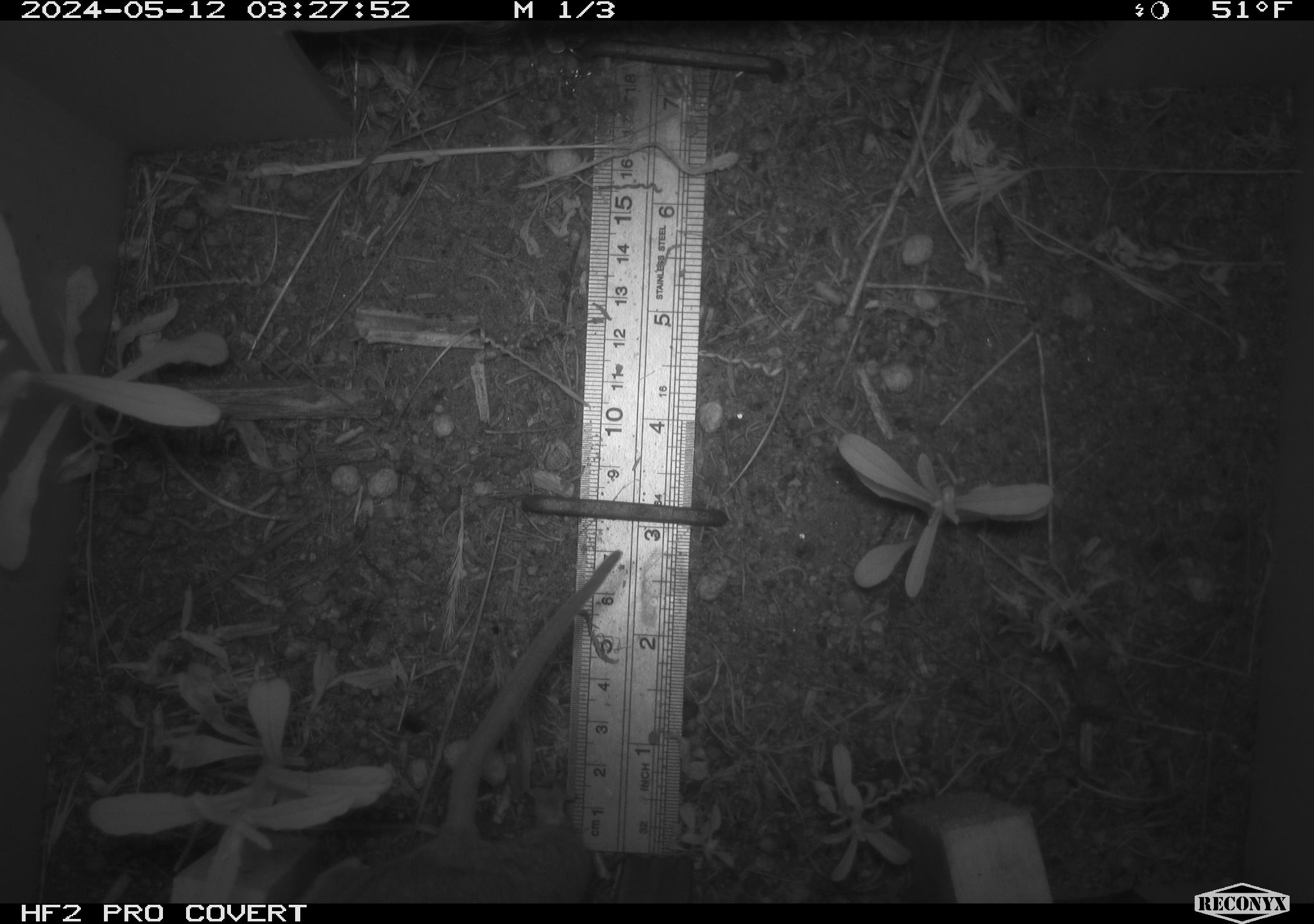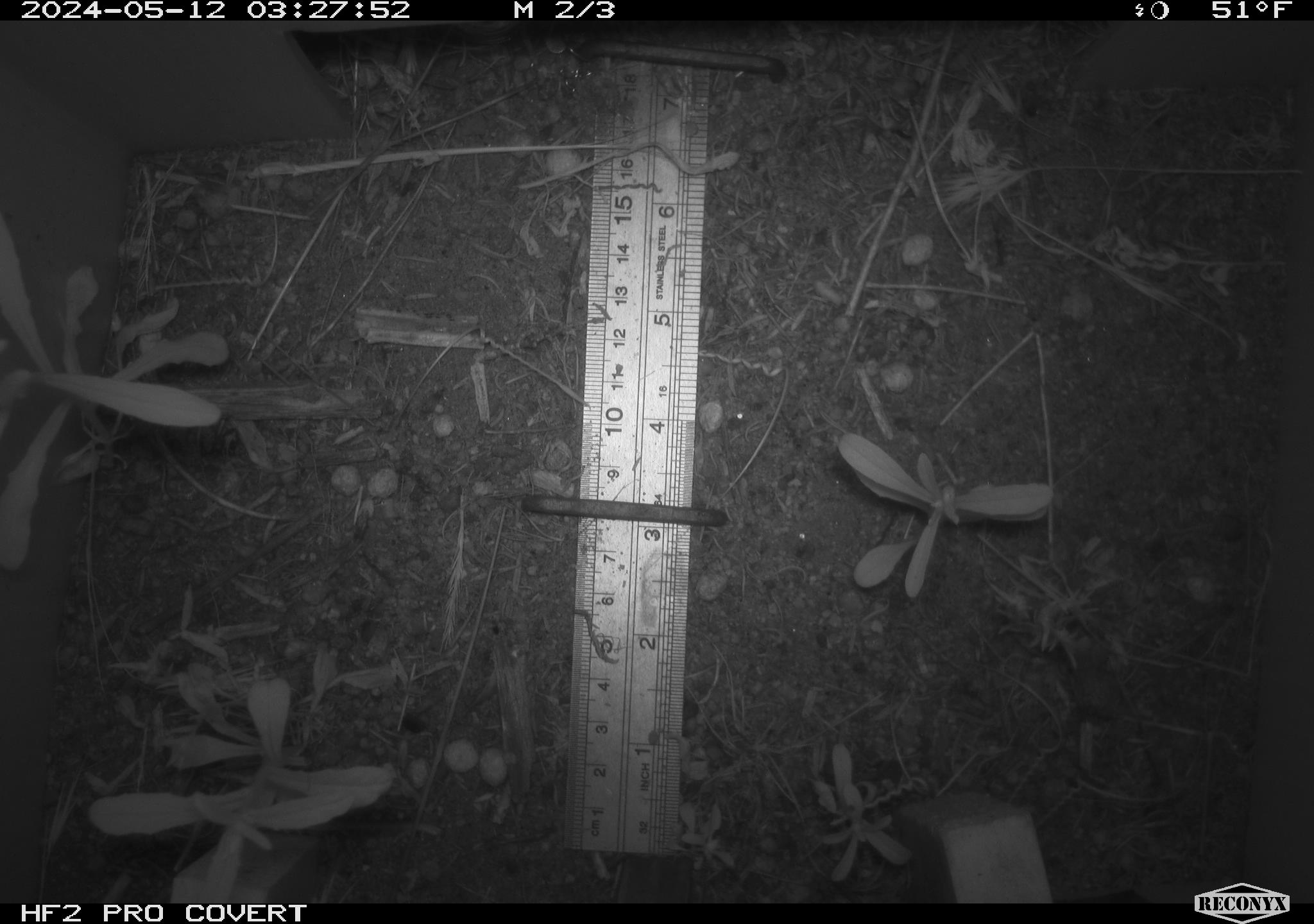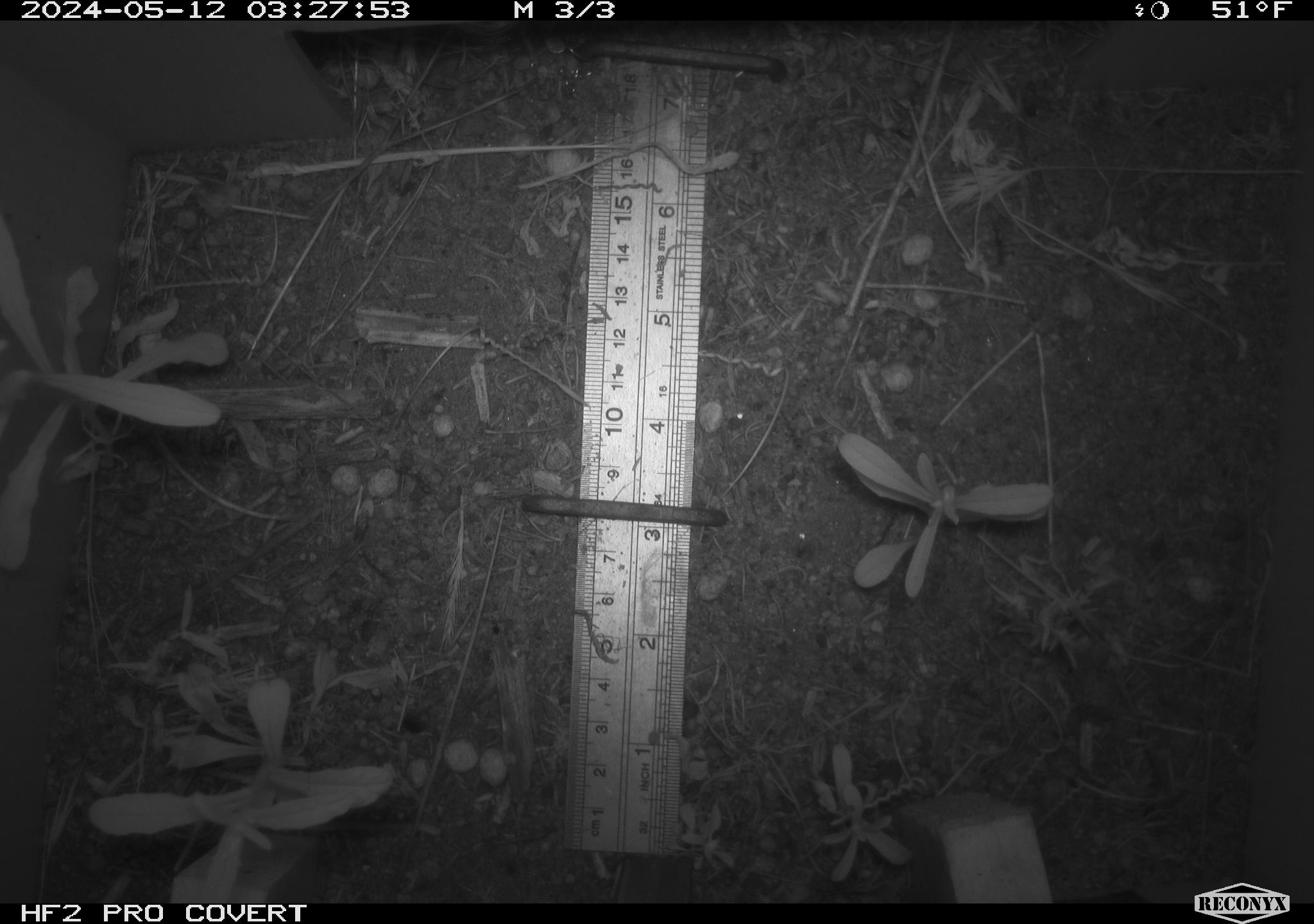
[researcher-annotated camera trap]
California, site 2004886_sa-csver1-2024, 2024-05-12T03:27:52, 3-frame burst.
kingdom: Animalia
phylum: Chordata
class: Mammalia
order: Rodentia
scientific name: Rodentia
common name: rodent